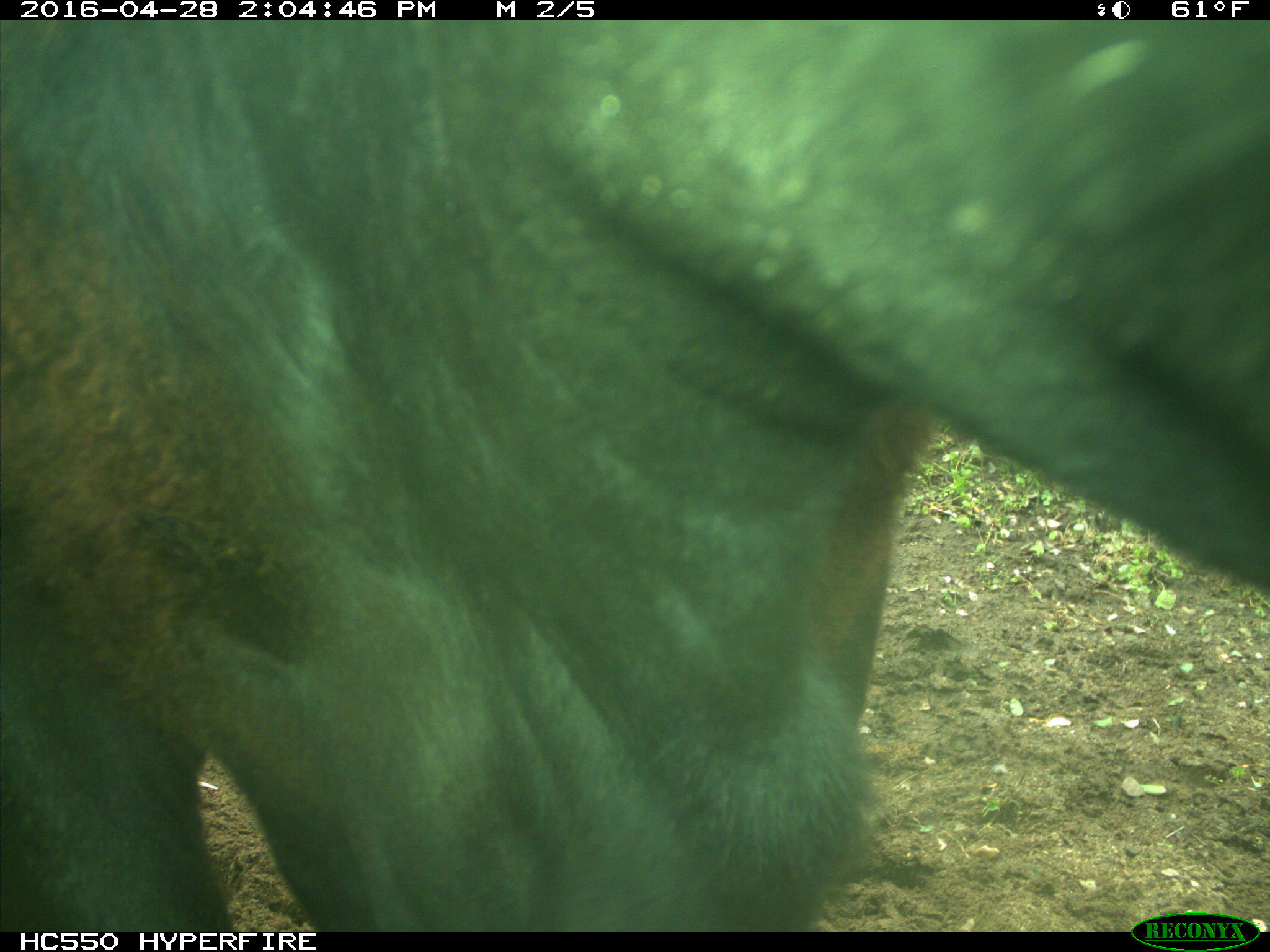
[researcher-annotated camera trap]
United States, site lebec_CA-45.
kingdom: Animalia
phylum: Chordata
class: Mammalia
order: Artiodactyla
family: Bovidae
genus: Bos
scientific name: Bos taurus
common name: domestic cow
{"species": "Bos taurus (domestic cow)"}